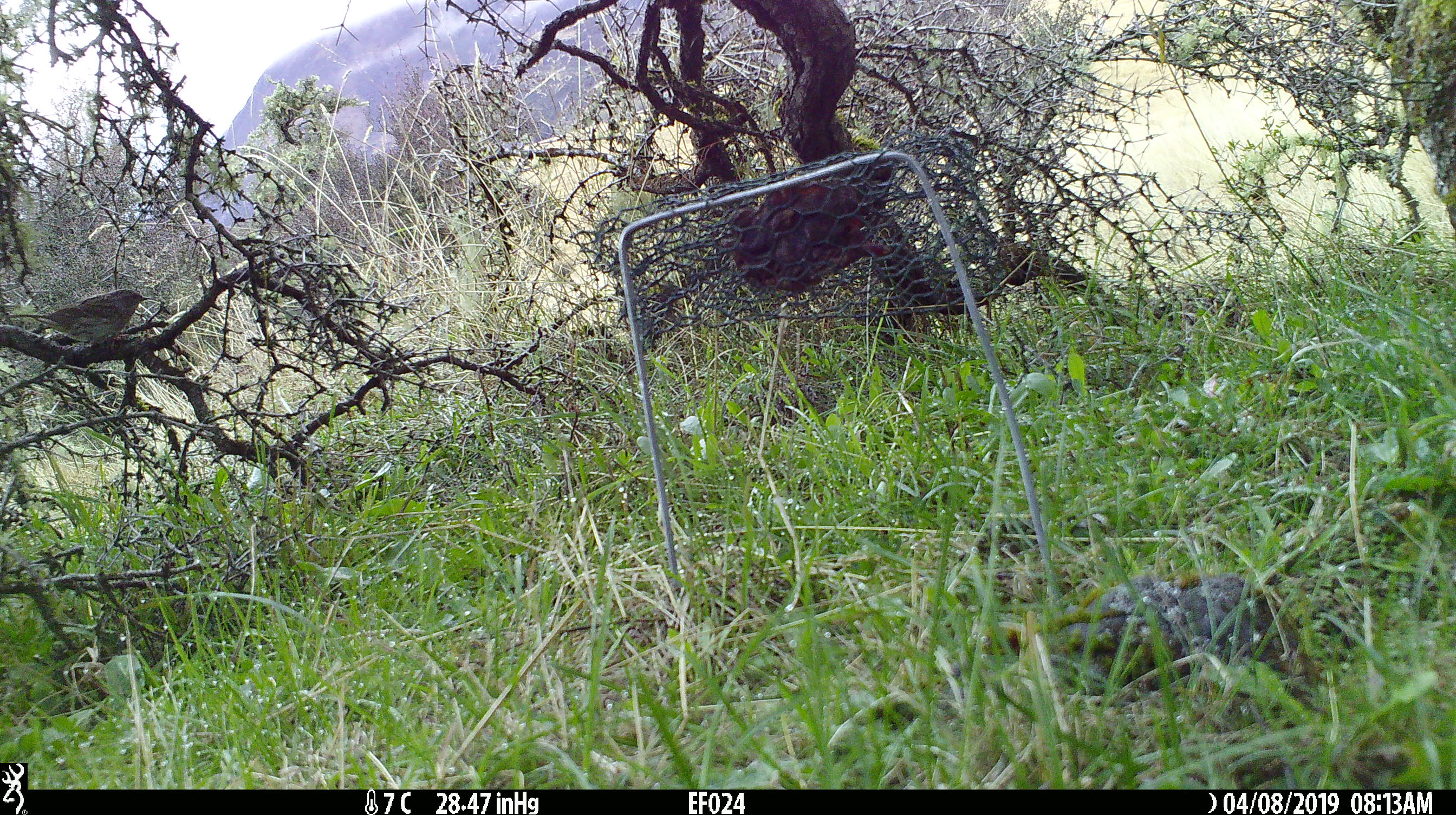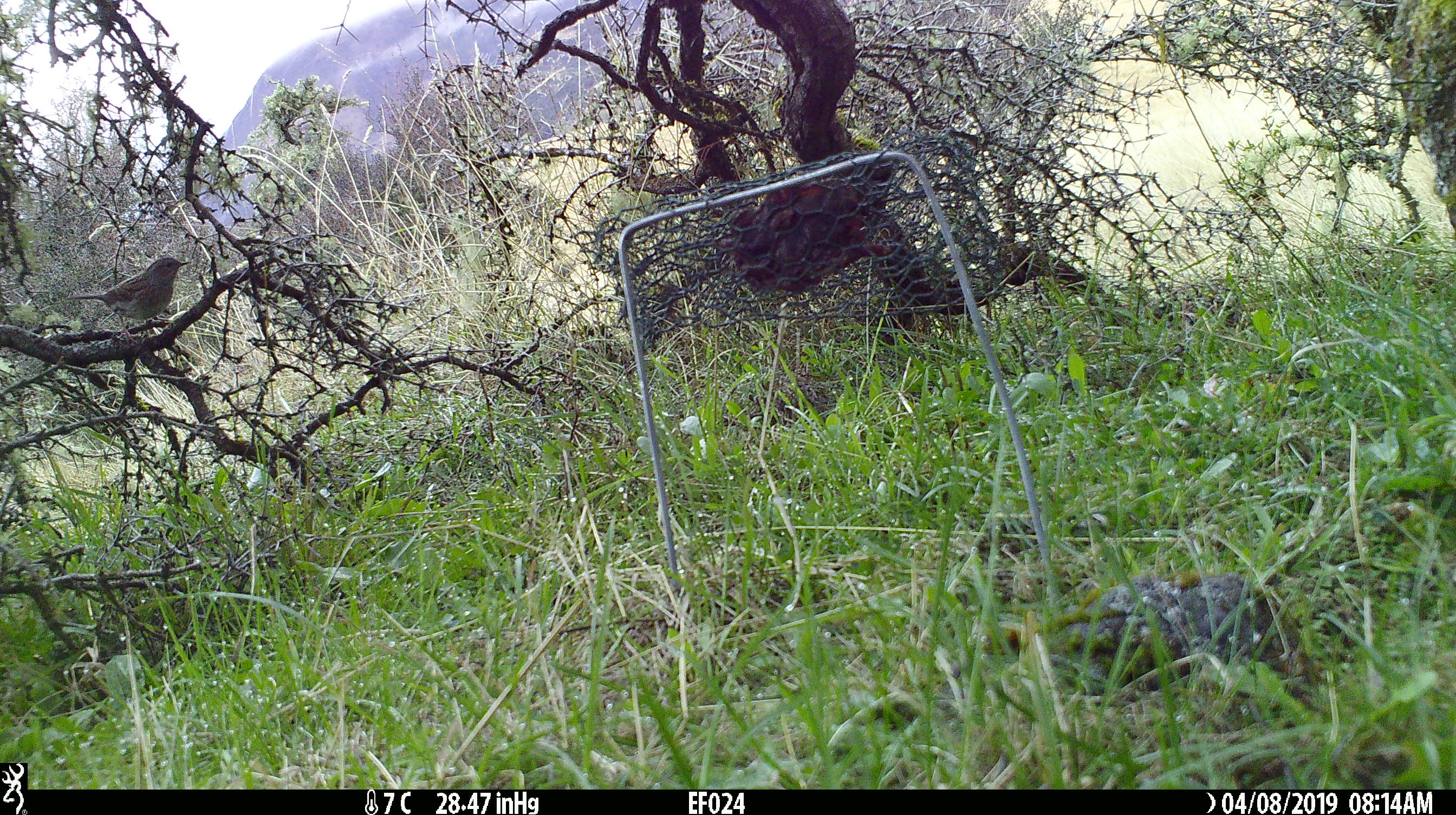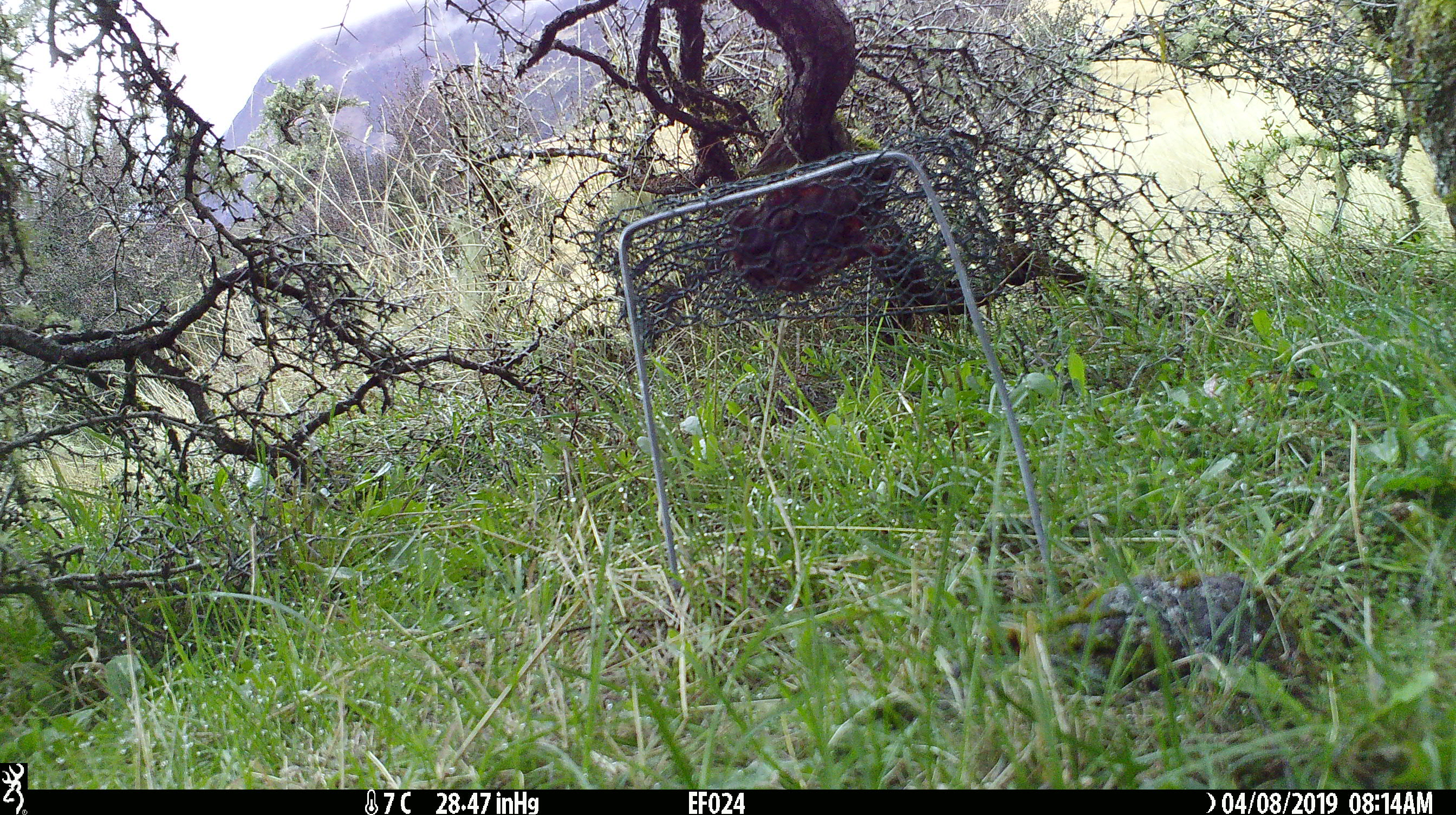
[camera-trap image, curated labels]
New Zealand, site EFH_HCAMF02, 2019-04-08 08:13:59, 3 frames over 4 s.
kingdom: Animalia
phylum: Chordata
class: Aves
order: Passeriformes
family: Prunellidae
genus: Prunella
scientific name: Prunella modularis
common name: dunnock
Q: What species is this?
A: Dunnock (Prunella modularis).